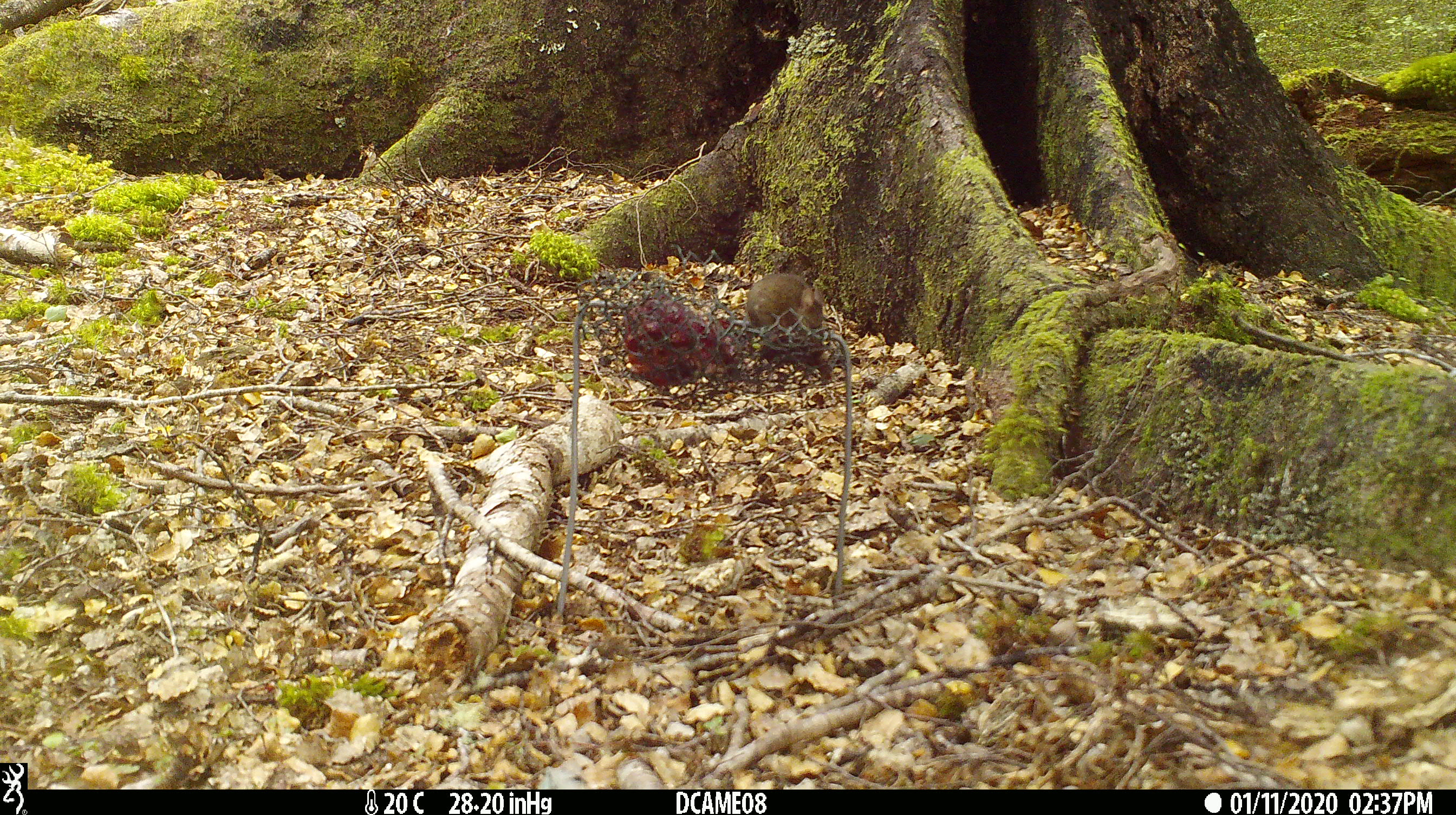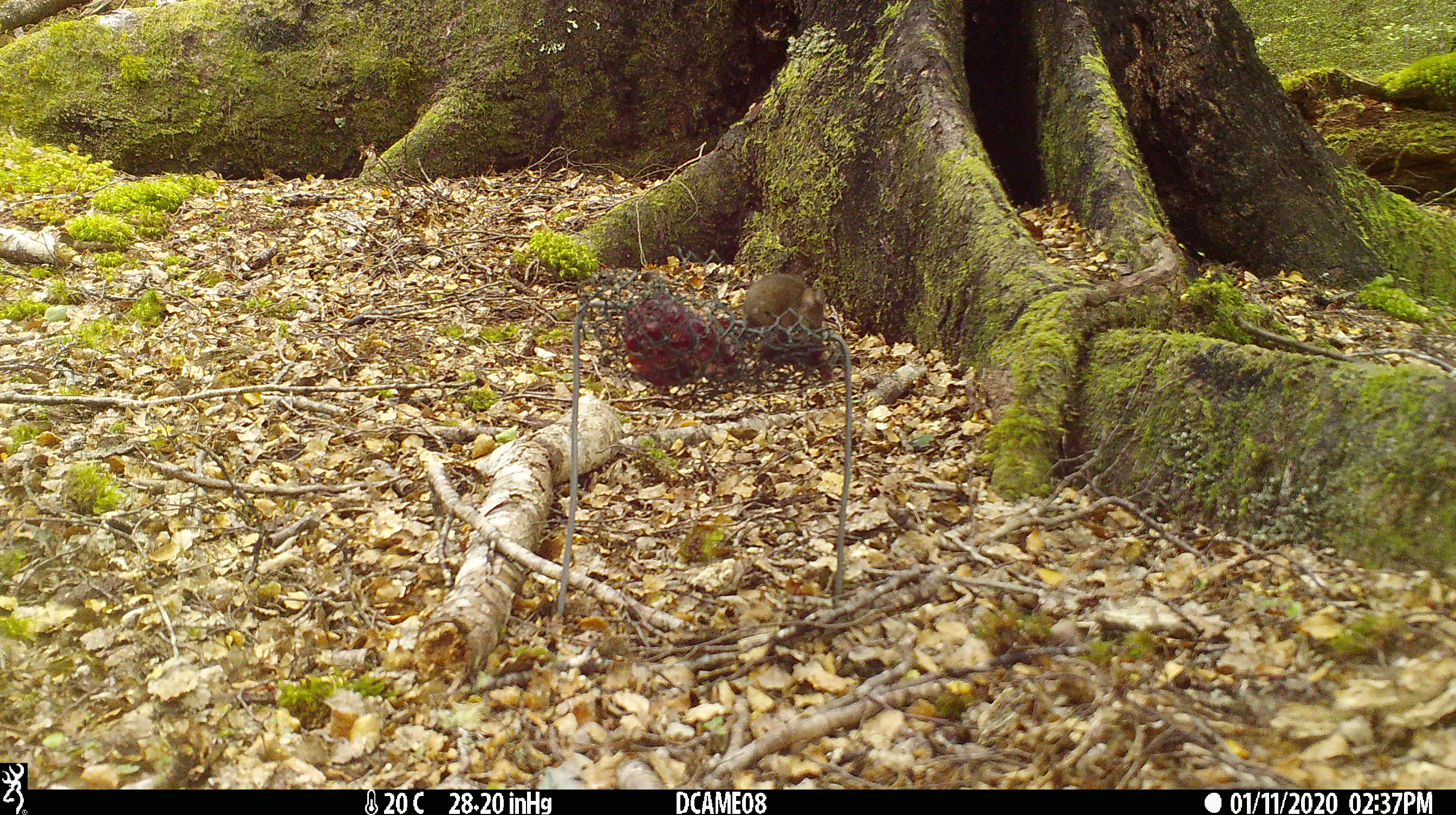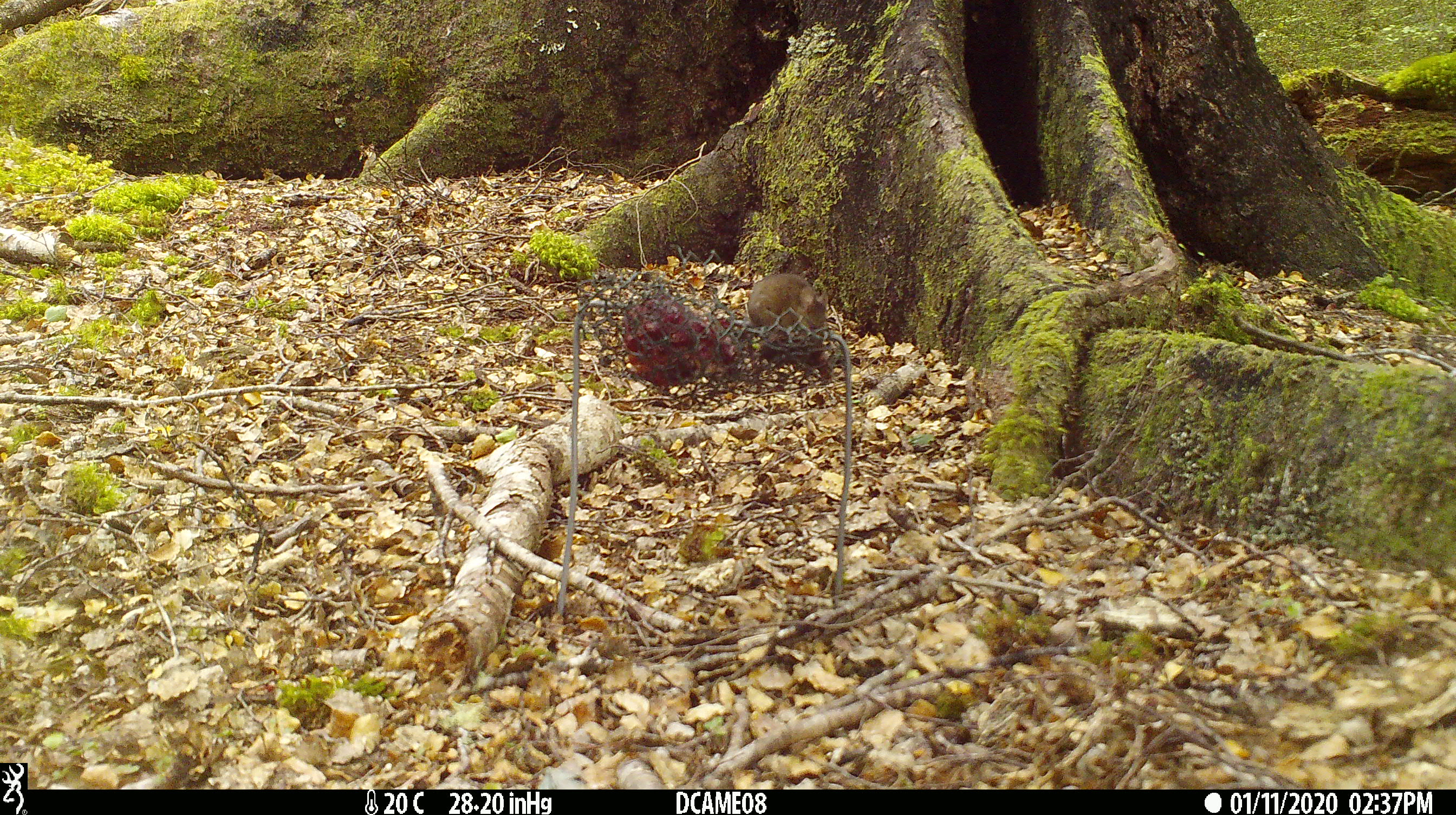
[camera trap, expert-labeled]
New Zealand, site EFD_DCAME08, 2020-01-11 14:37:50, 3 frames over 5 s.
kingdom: Animalia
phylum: Chordata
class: Mammalia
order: Rodentia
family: Muridae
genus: Mus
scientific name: Mus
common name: mouse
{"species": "mouse (Mus)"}